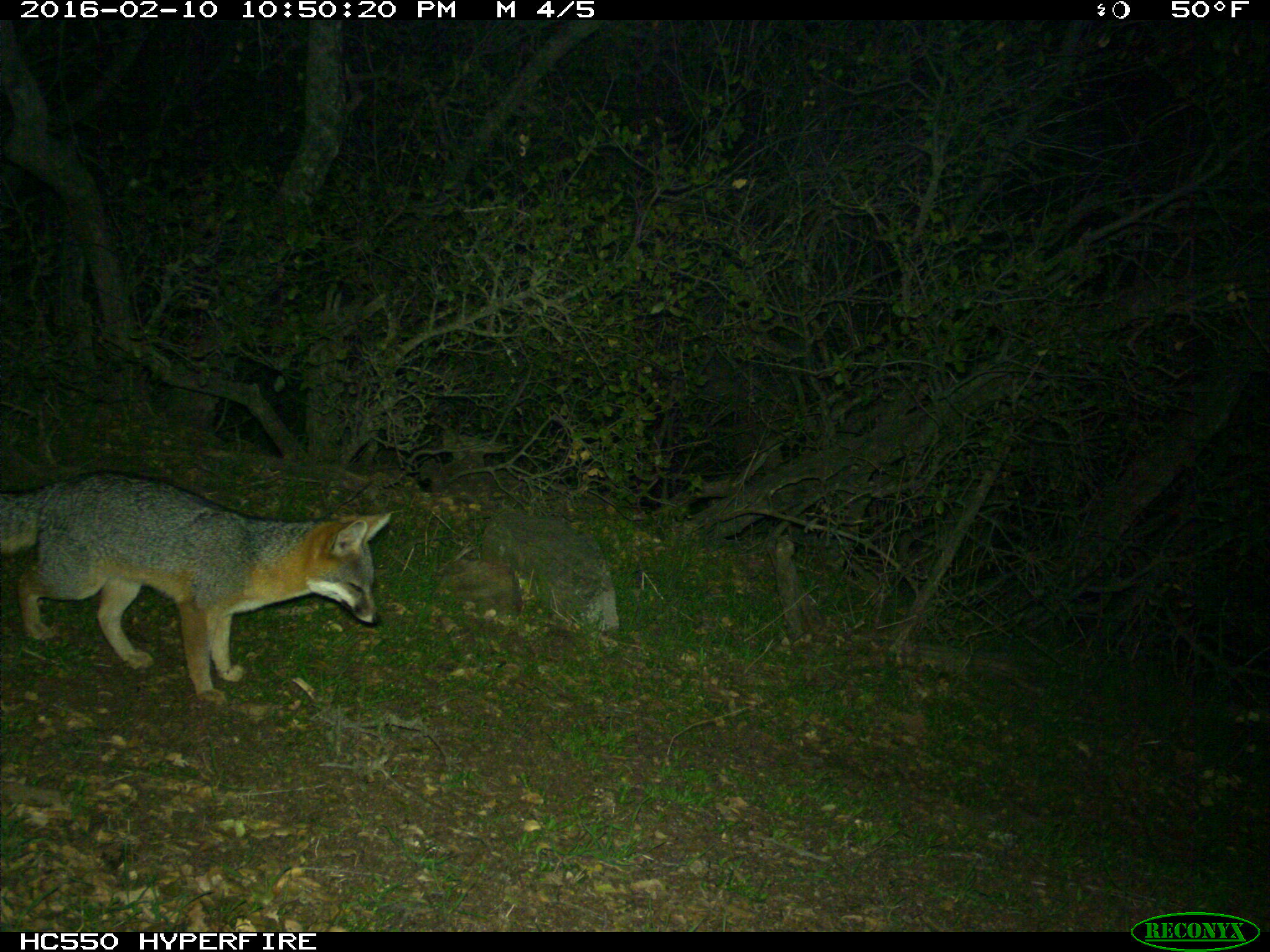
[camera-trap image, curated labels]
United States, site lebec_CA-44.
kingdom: Animalia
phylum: Chordata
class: Mammalia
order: Carnivora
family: Canidae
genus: Urocyon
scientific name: Urocyon cinereoargenteus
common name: gray fox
Urocyon cinereoargenteus (gray fox).